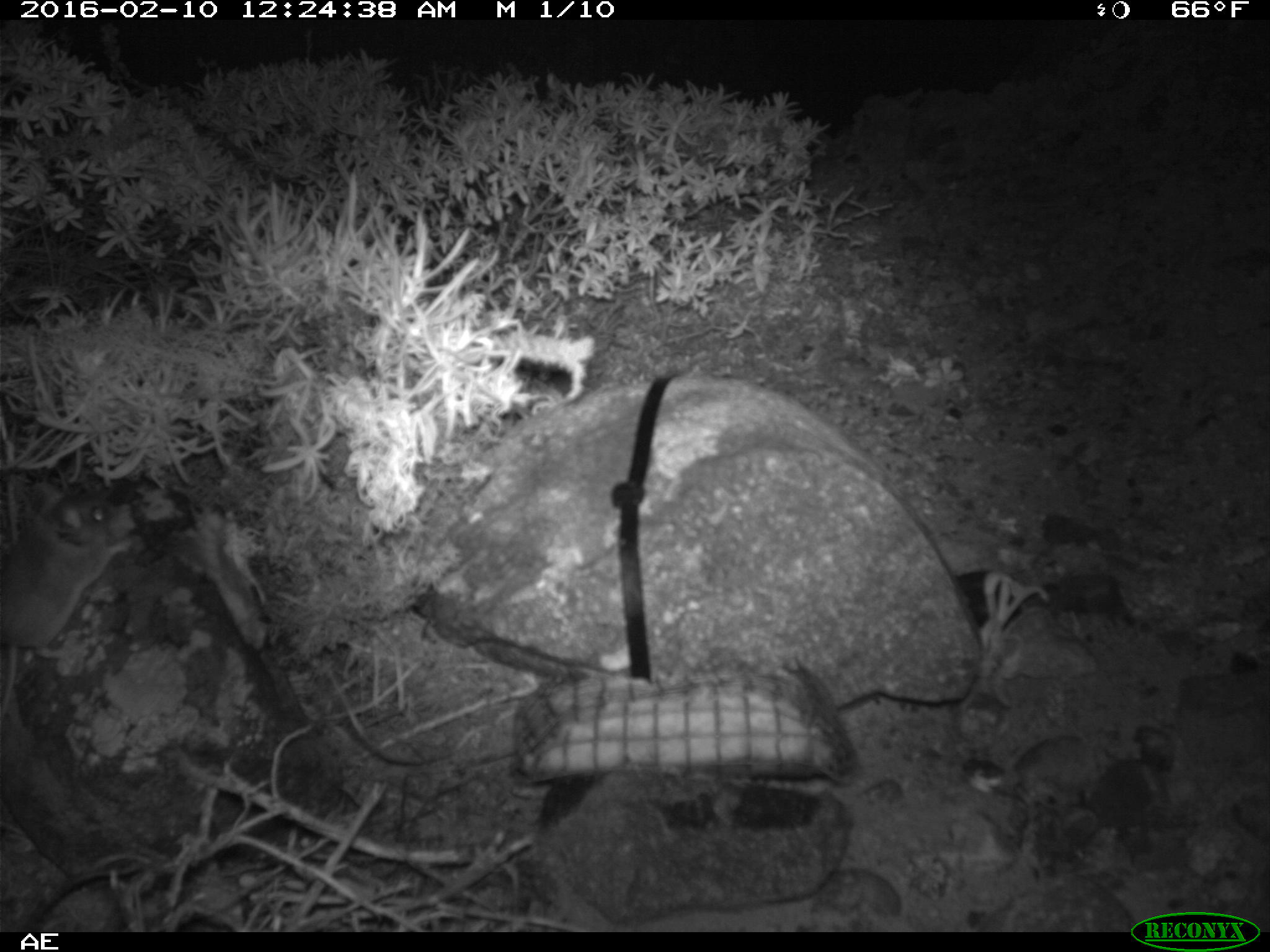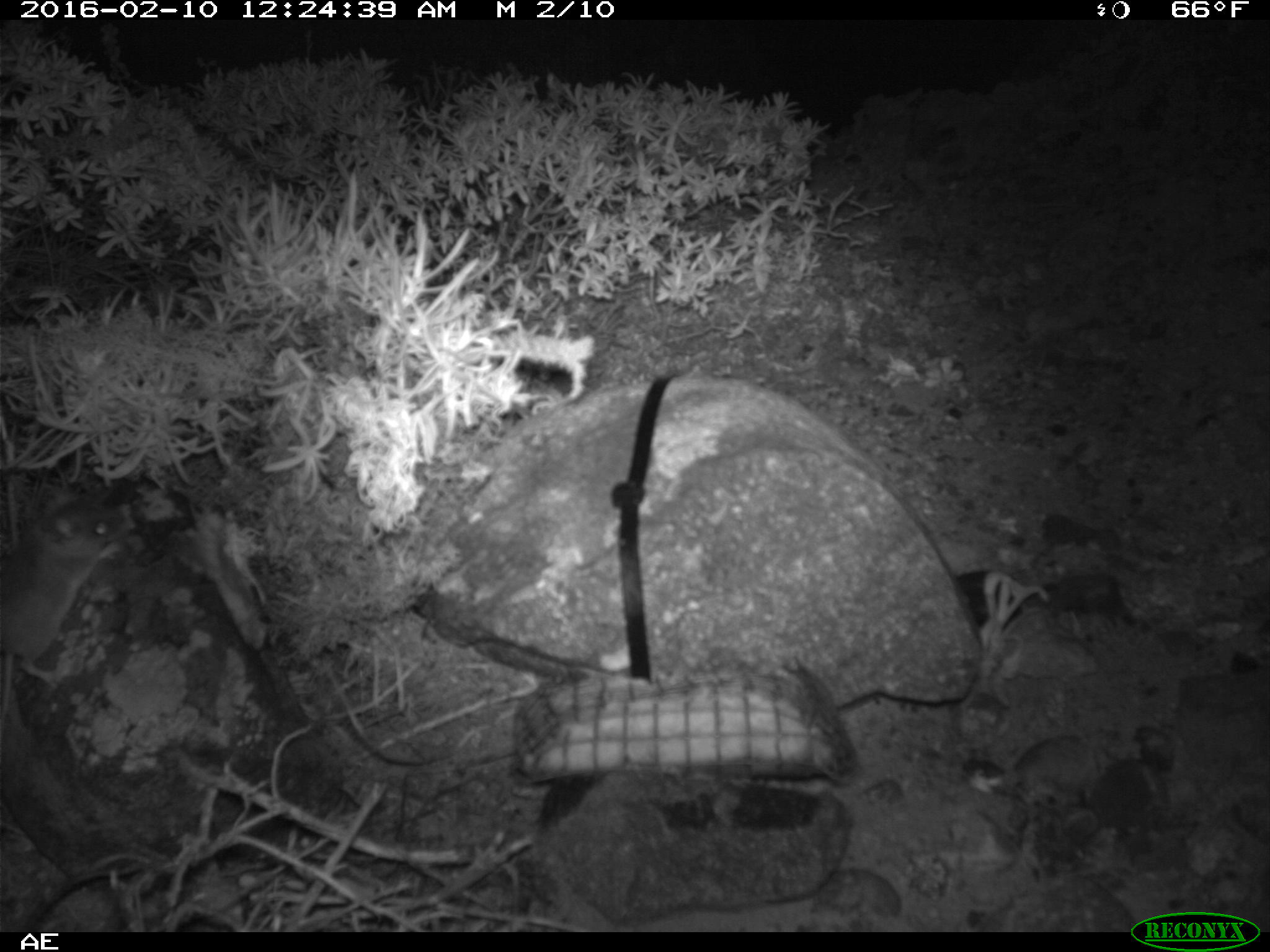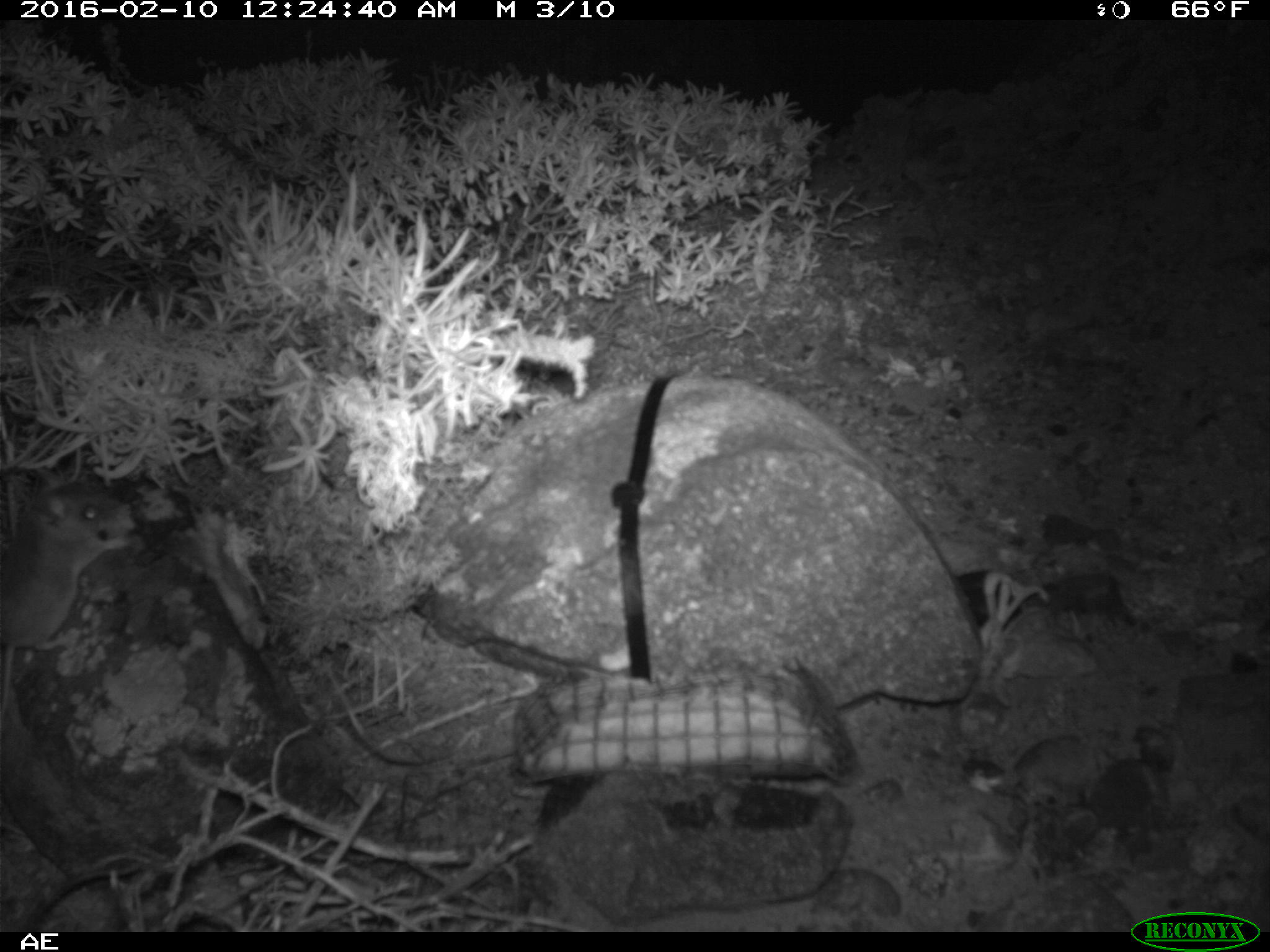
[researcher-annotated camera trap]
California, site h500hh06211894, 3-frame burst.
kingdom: Animalia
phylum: Chordata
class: Mammalia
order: Rodentia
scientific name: Rodentia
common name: rodent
Rodent (Rodentia).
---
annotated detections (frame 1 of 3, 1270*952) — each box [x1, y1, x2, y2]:
rodent: [0, 480, 139, 715]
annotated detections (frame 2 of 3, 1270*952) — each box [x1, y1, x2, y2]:
rodent: [0, 497, 130, 733]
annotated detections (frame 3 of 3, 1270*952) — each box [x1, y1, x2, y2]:
rodent: [0, 468, 135, 720]